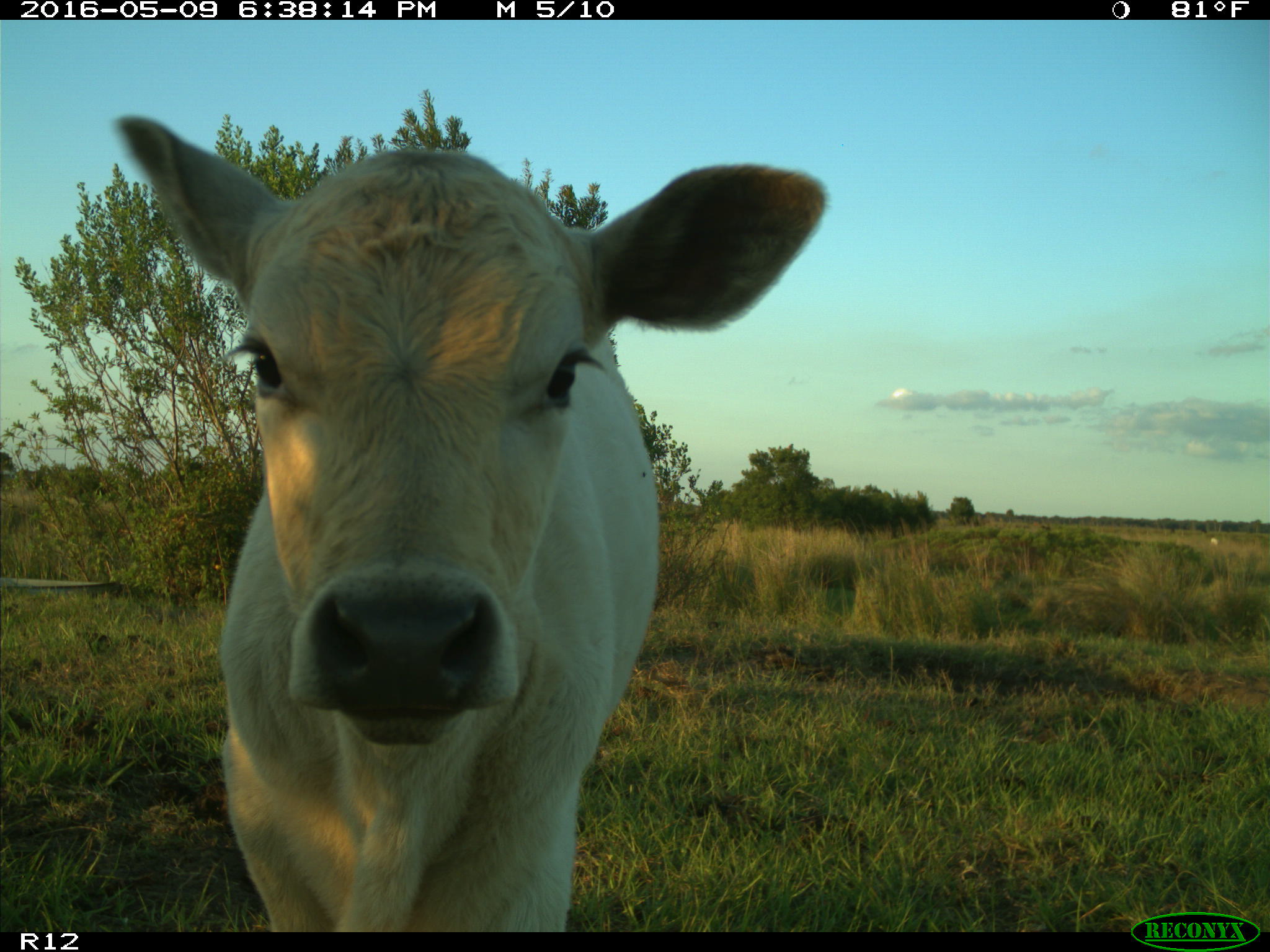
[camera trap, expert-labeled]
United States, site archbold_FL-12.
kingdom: Animalia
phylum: Chordata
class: Mammalia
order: Artiodactyla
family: Bovidae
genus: Bos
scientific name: Bos taurus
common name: domestic cow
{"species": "Bos taurus (domestic cow)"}